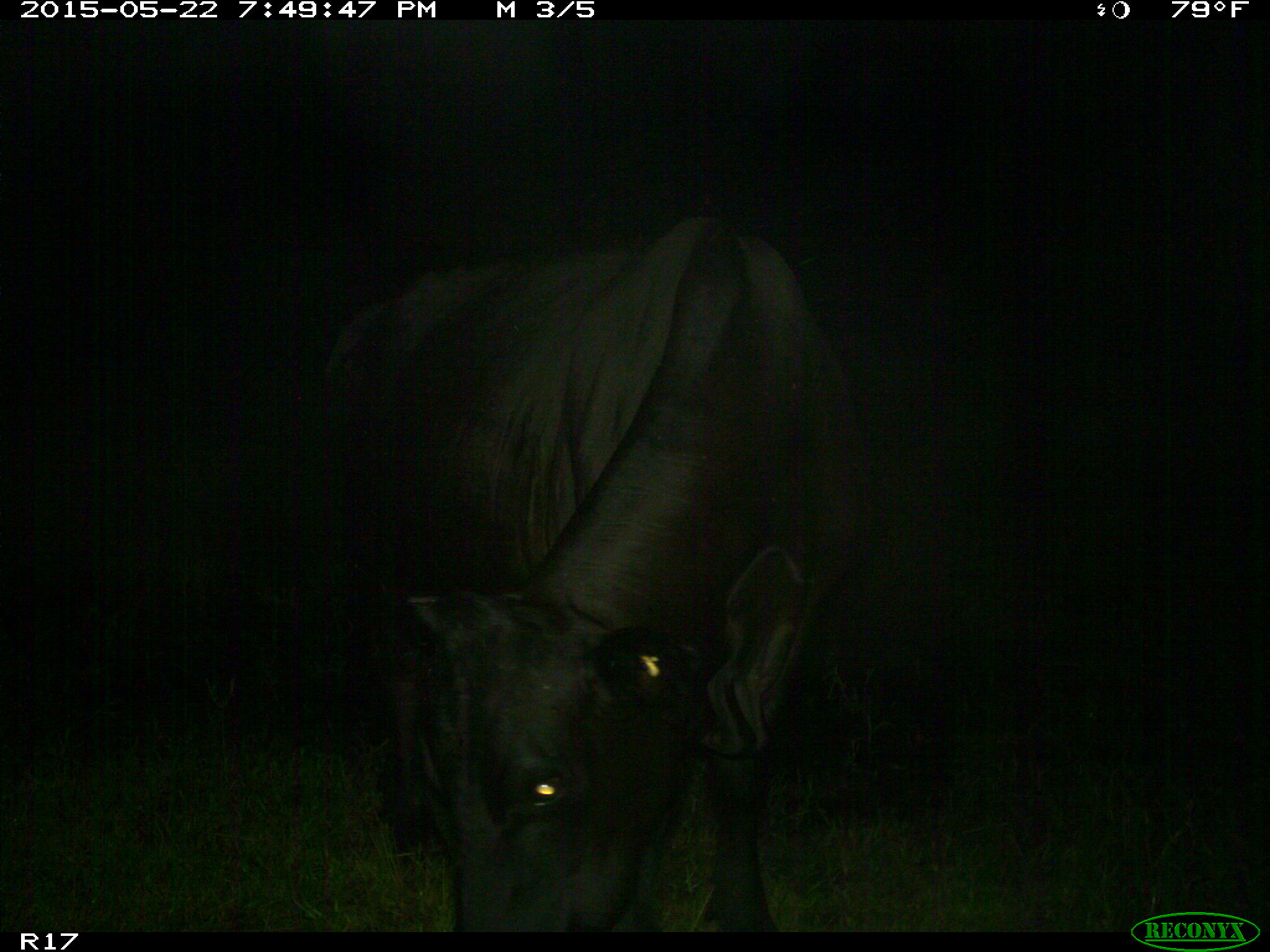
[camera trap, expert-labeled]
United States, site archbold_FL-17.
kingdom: Animalia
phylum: Chordata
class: Mammalia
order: Artiodactyla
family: Bovidae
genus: Bos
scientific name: Bos taurus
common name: domestic cow